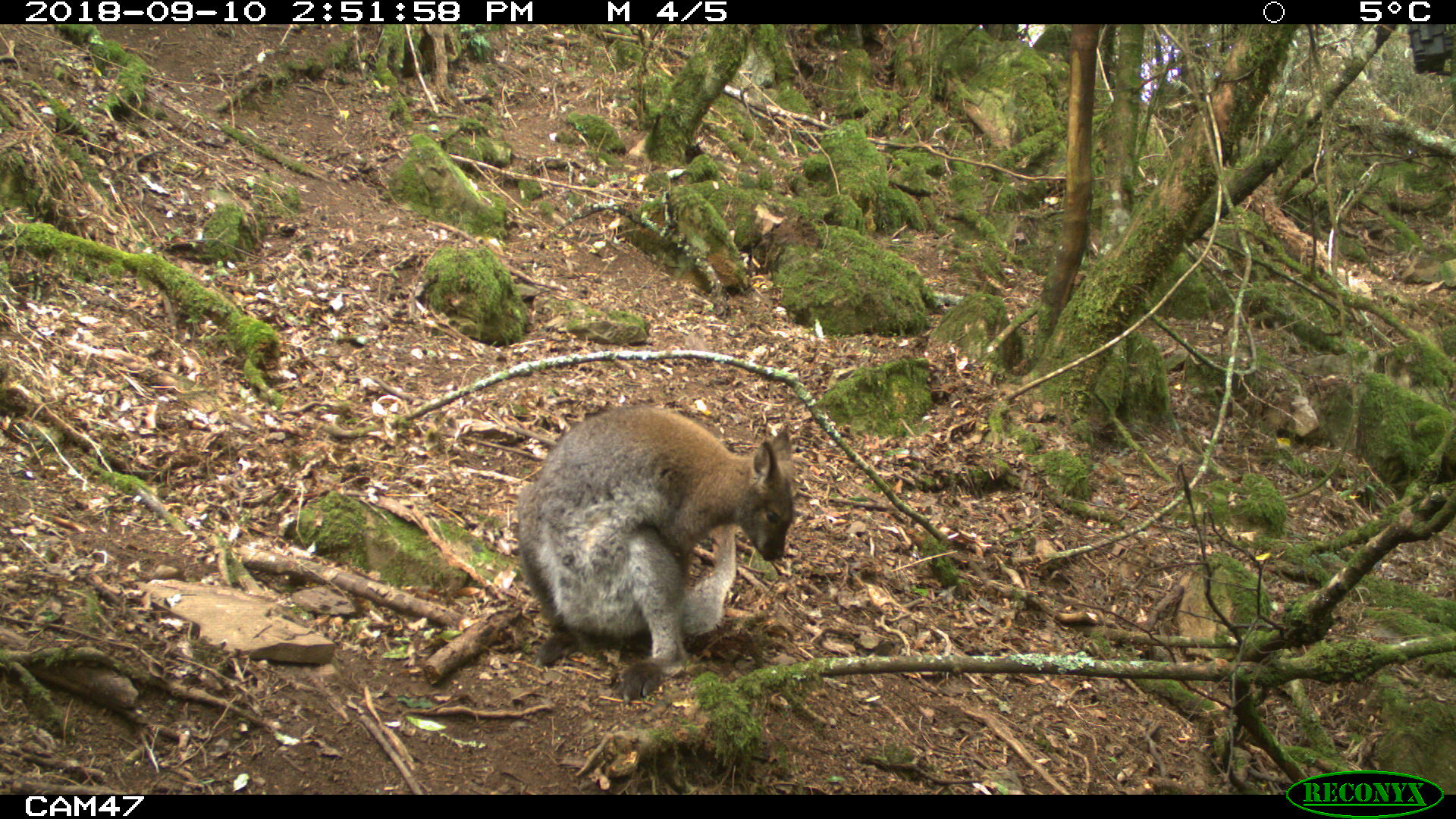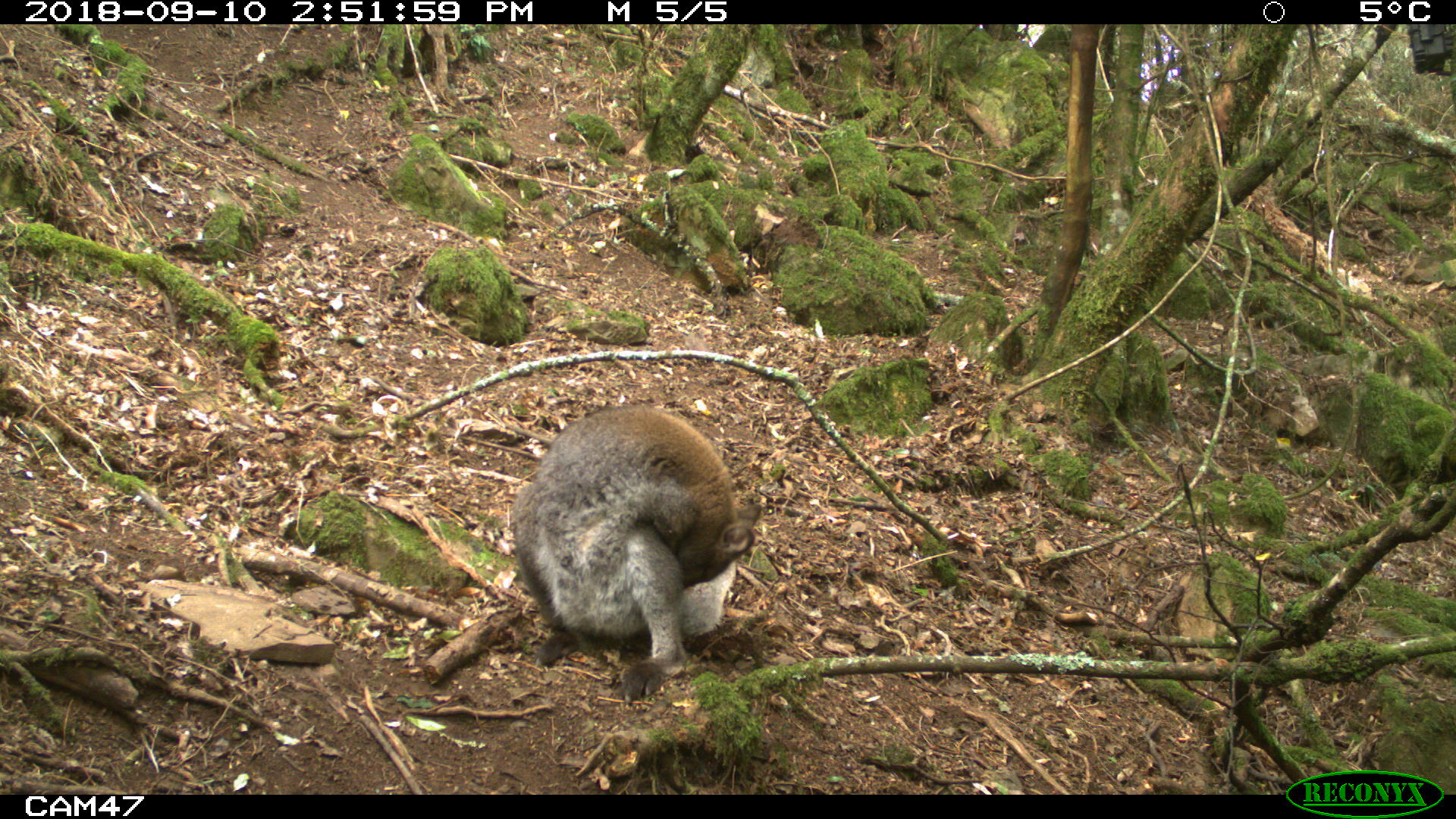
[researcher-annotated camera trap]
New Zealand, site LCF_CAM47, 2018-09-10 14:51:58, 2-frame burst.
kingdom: Animalia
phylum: Chordata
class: Mammalia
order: Diprotodontia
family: Macropodidae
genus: Notamacropus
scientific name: Notamacropus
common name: wallaby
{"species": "wallaby (Notamacropus)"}